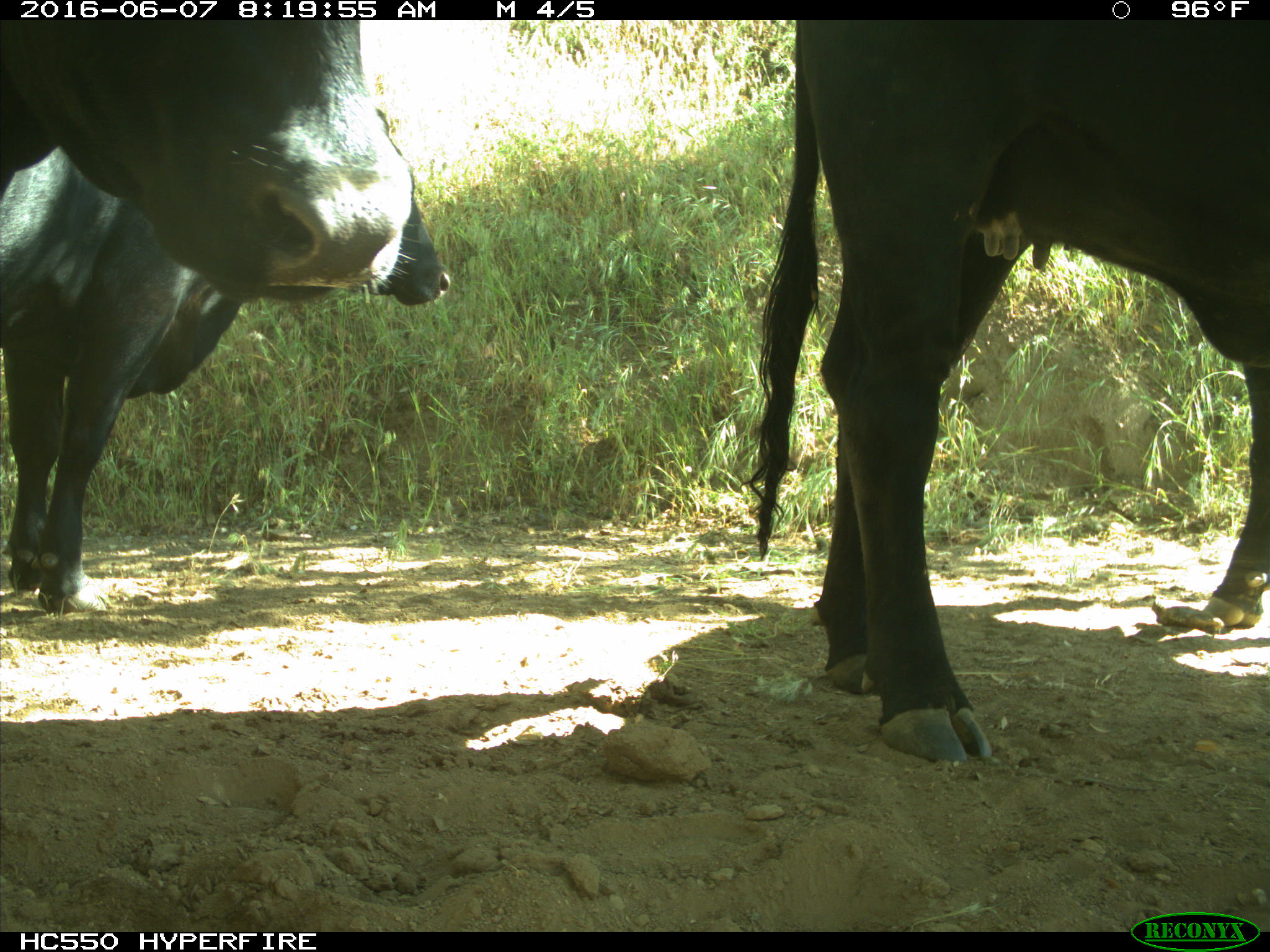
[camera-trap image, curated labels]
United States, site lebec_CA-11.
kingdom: Animalia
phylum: Chordata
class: Mammalia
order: Artiodactyla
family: Bovidae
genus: Bos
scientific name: Bos taurus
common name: domestic cow